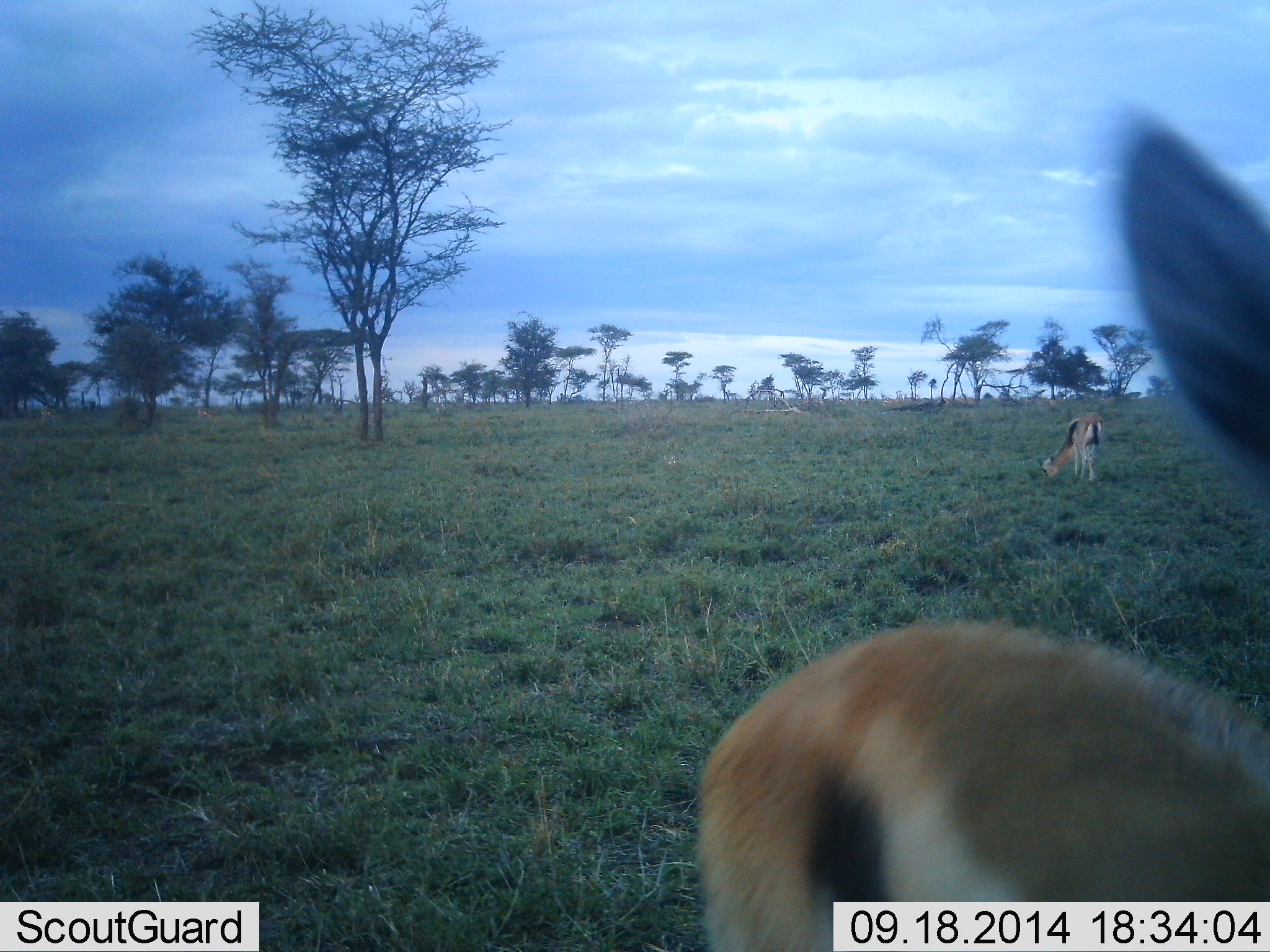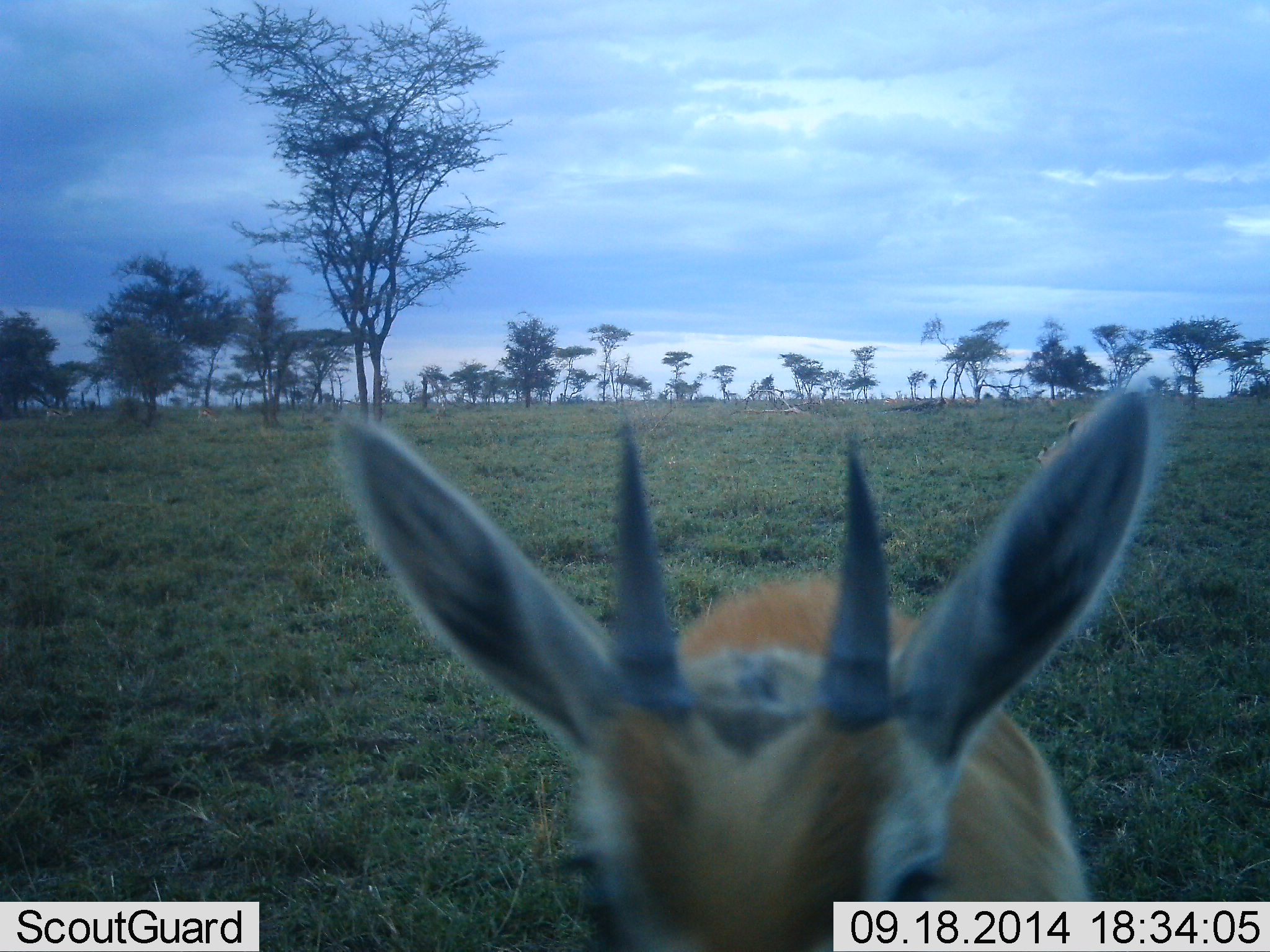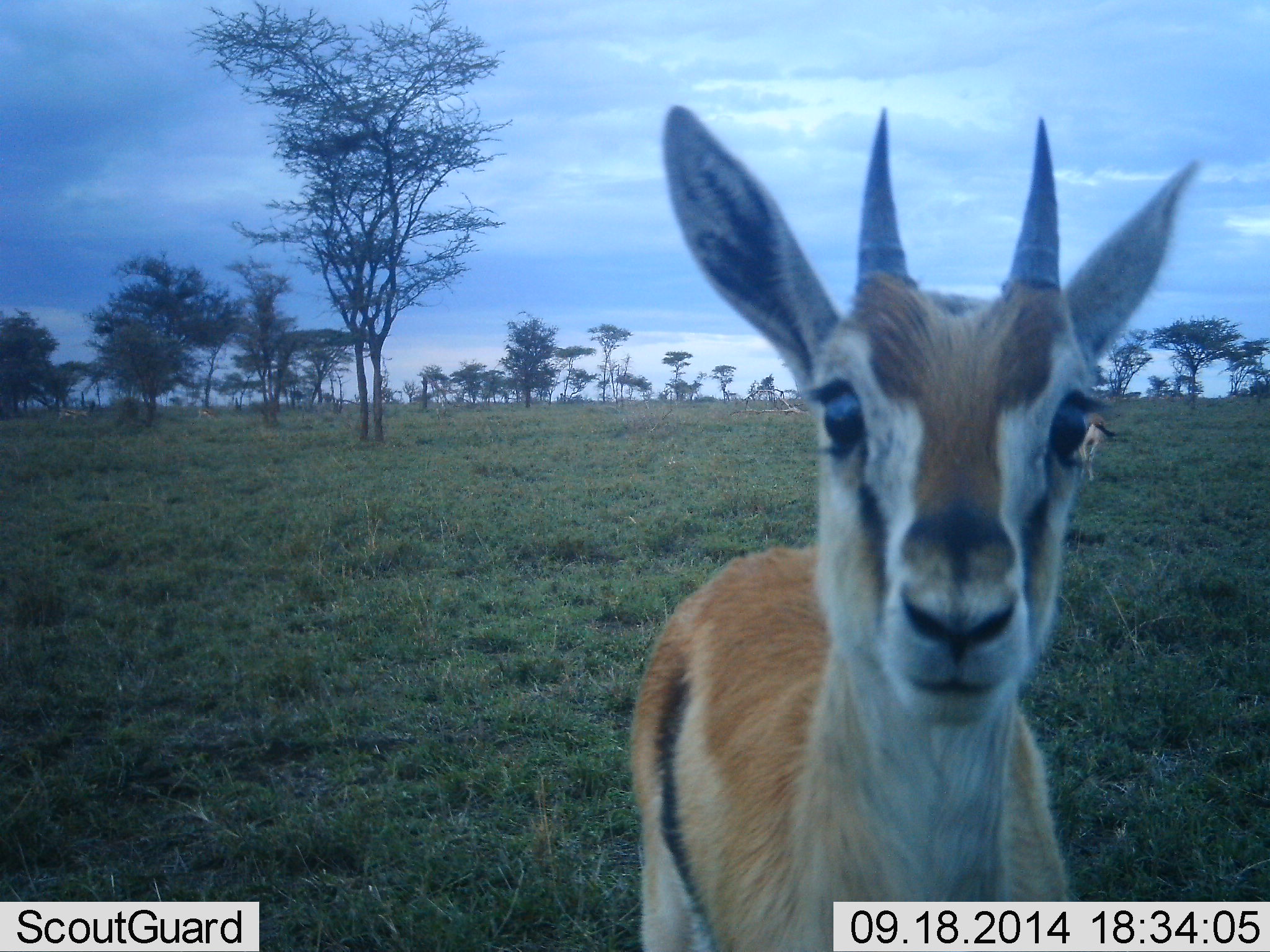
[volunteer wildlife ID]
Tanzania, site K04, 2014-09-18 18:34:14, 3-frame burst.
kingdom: Animalia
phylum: Chordata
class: Mammalia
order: Artiodactyla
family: Bovidae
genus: Eudorcas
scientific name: Eudorcas thomsonii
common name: thomson's gazelle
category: gazellethomsons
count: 2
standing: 50%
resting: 0%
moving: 60%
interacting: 0%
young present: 10%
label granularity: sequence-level